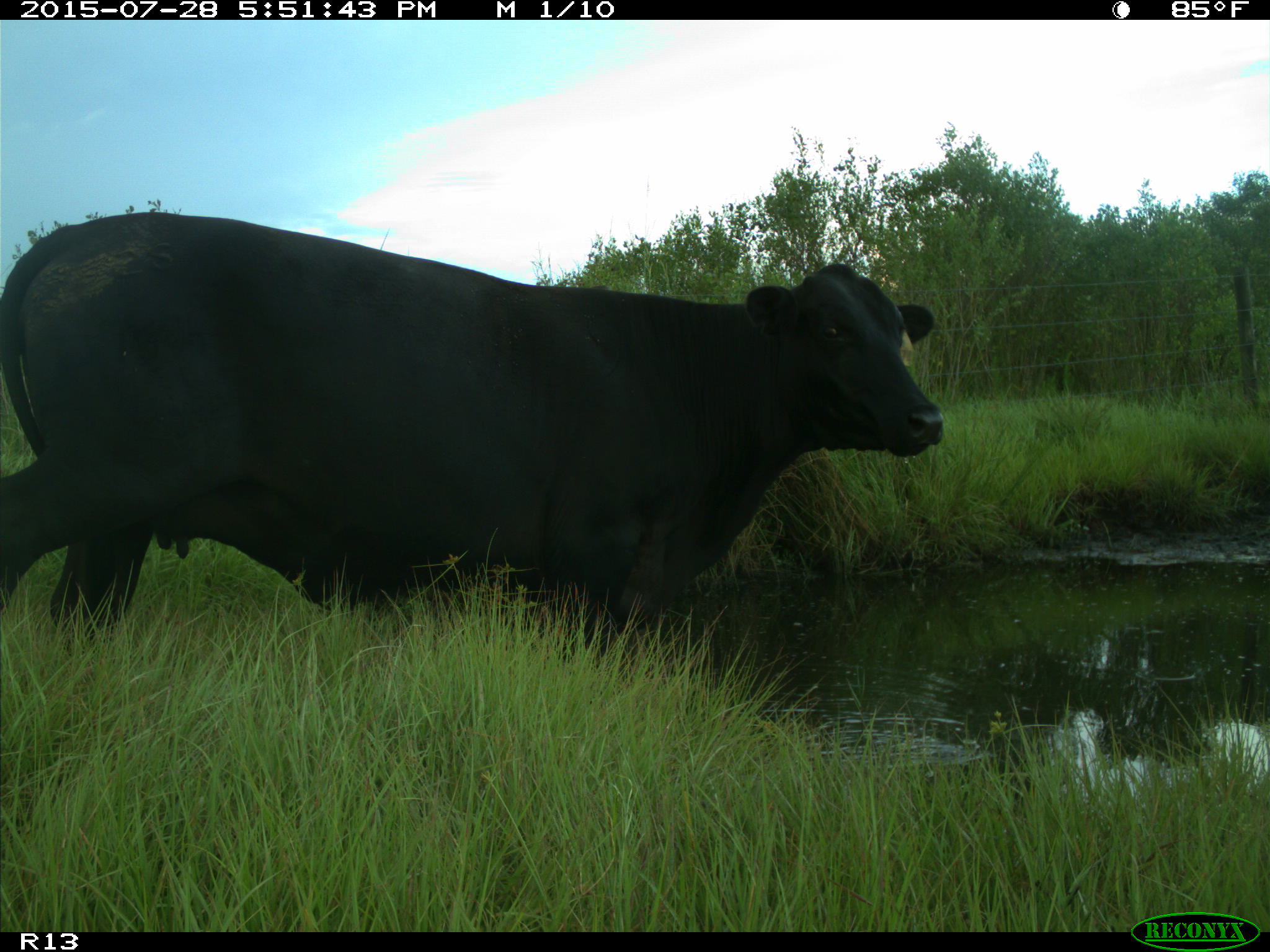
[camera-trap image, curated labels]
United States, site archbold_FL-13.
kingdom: Animalia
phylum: Chordata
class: Mammalia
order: Artiodactyla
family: Bovidae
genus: Bos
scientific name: Bos taurus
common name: domestic cow